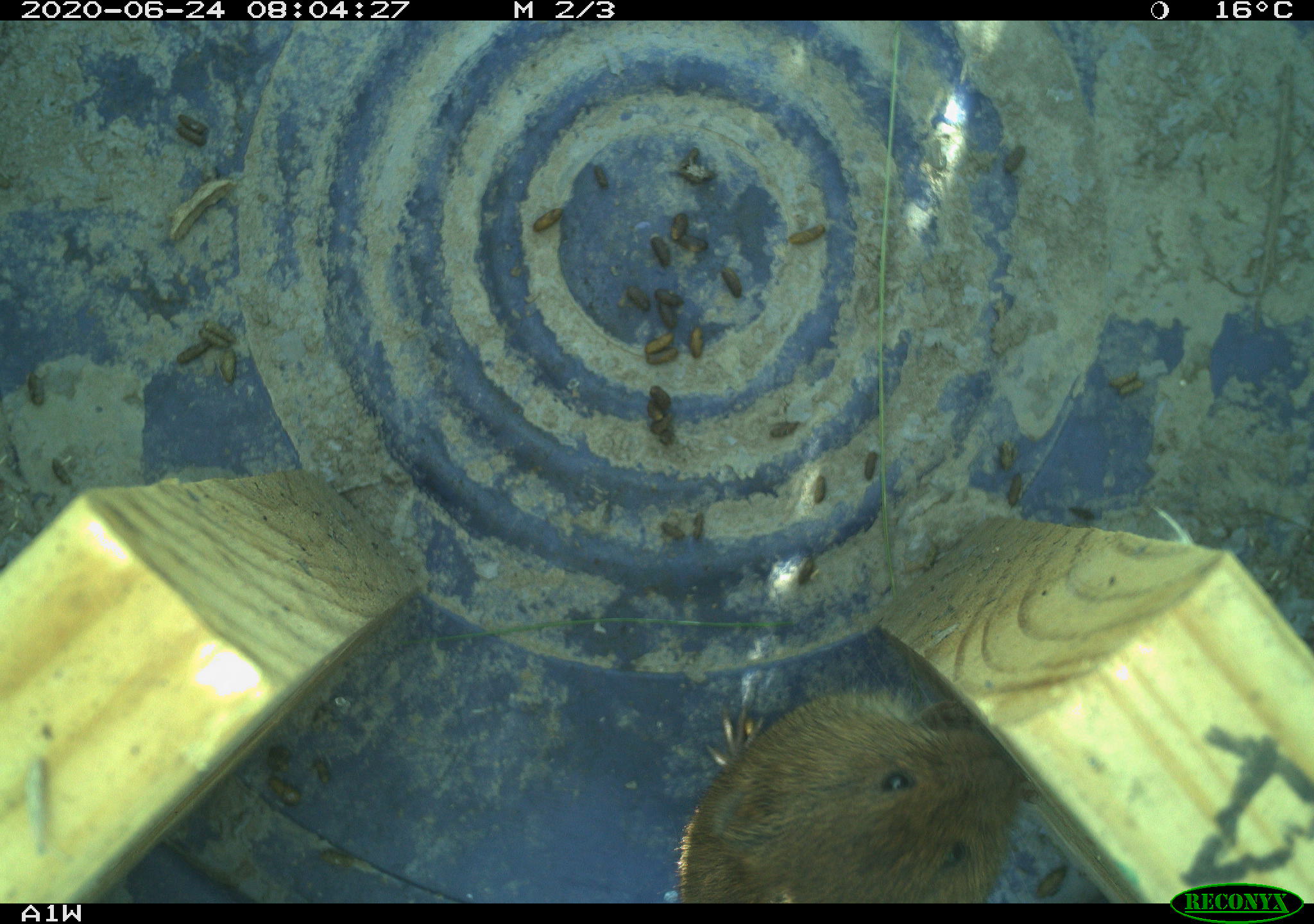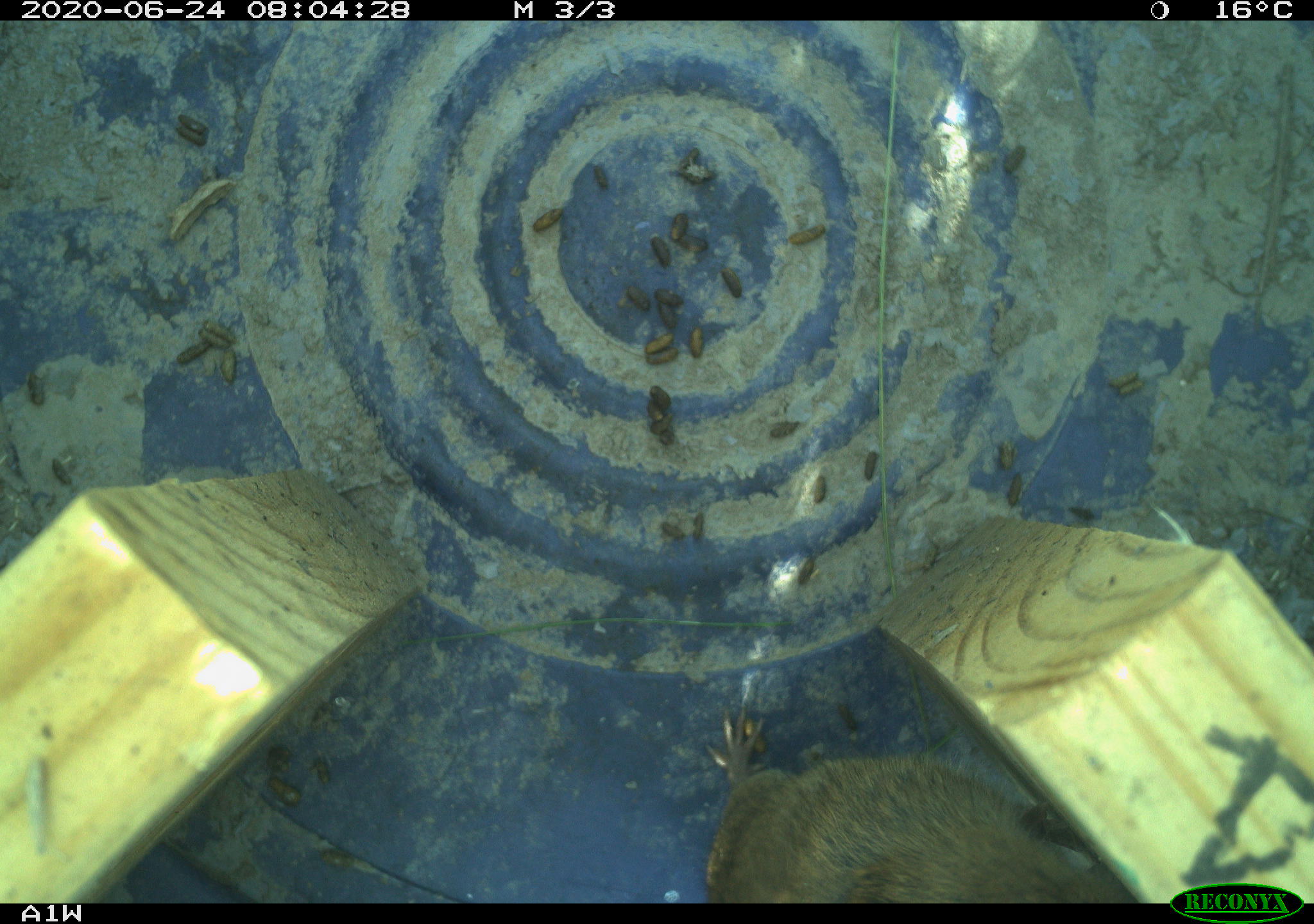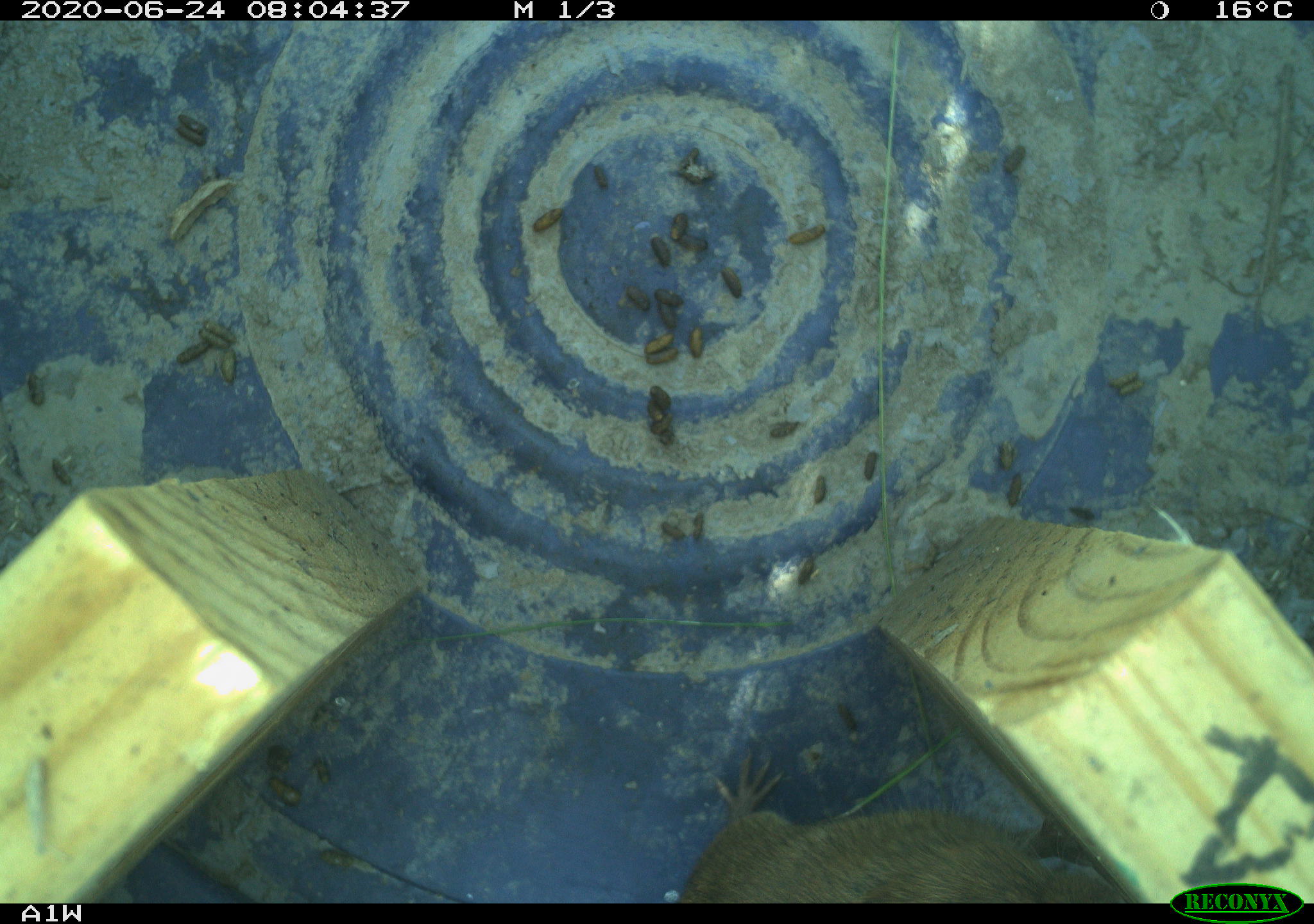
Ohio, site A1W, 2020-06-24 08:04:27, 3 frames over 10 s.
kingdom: Animalia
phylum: Chordata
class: Mammalia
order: Rodentia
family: Cricetidae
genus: Microtus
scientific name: Microtus pennsylvanicus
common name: meadow vole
Meadow vole (Microtus pennsylvanicus).